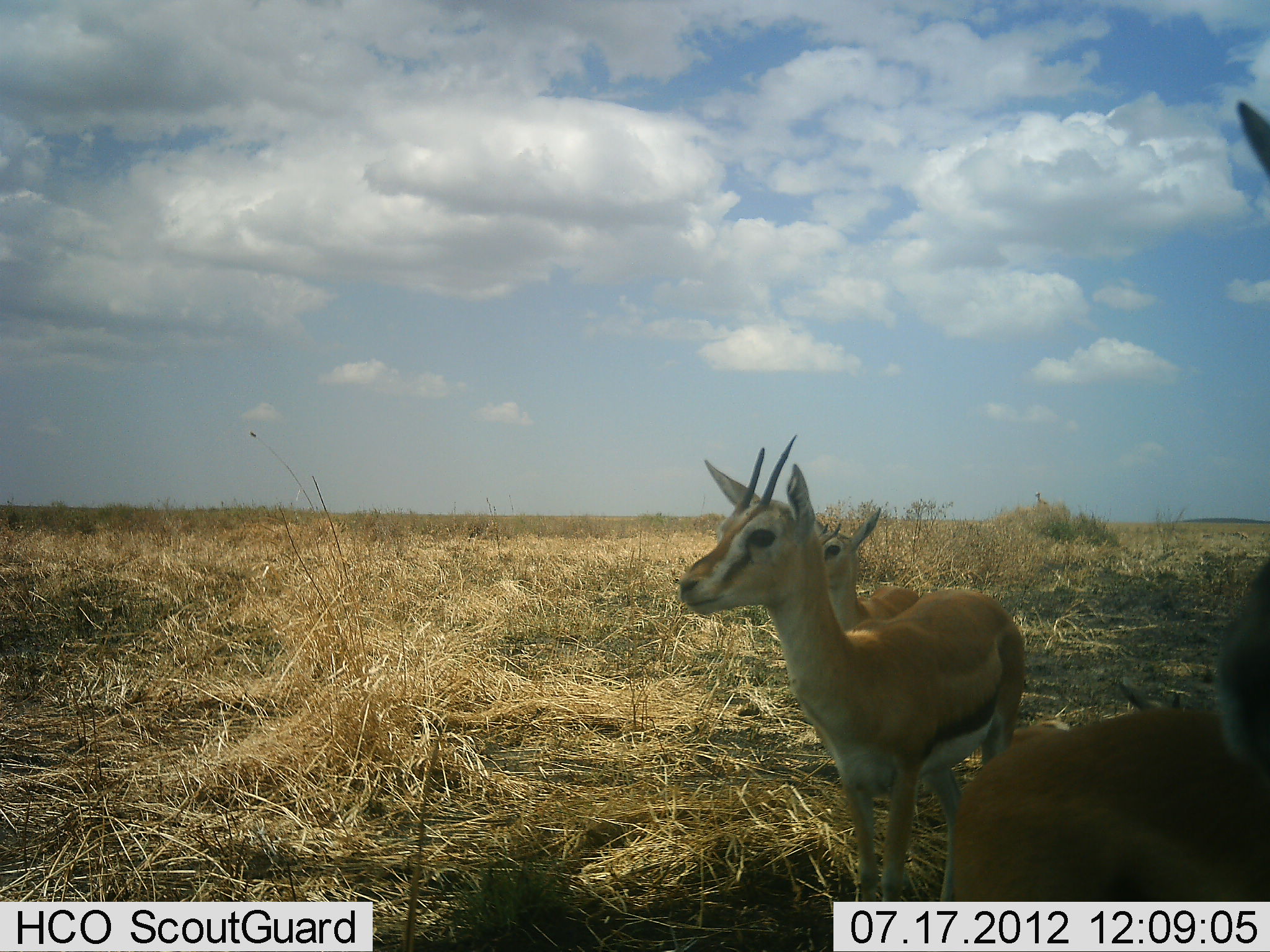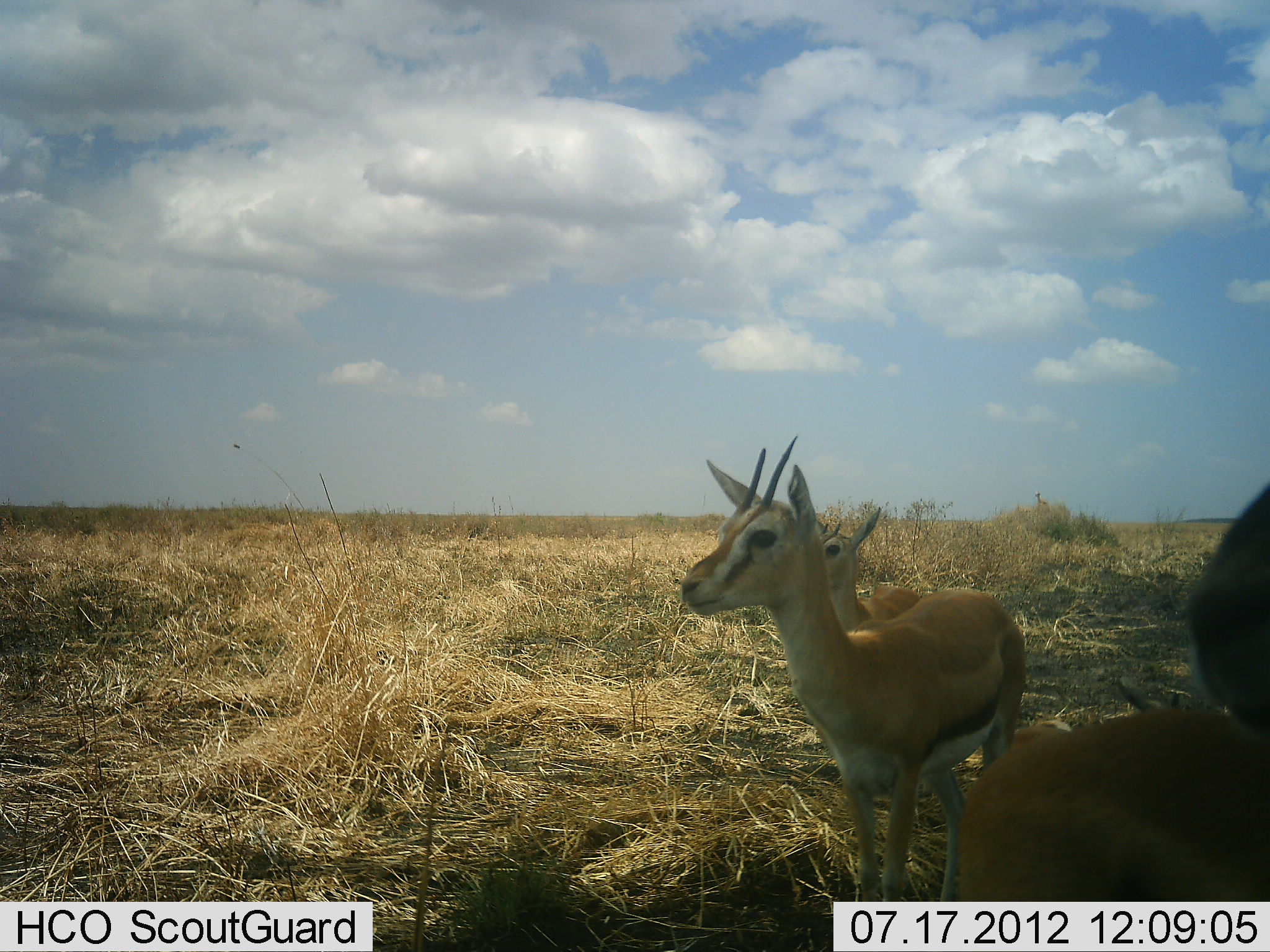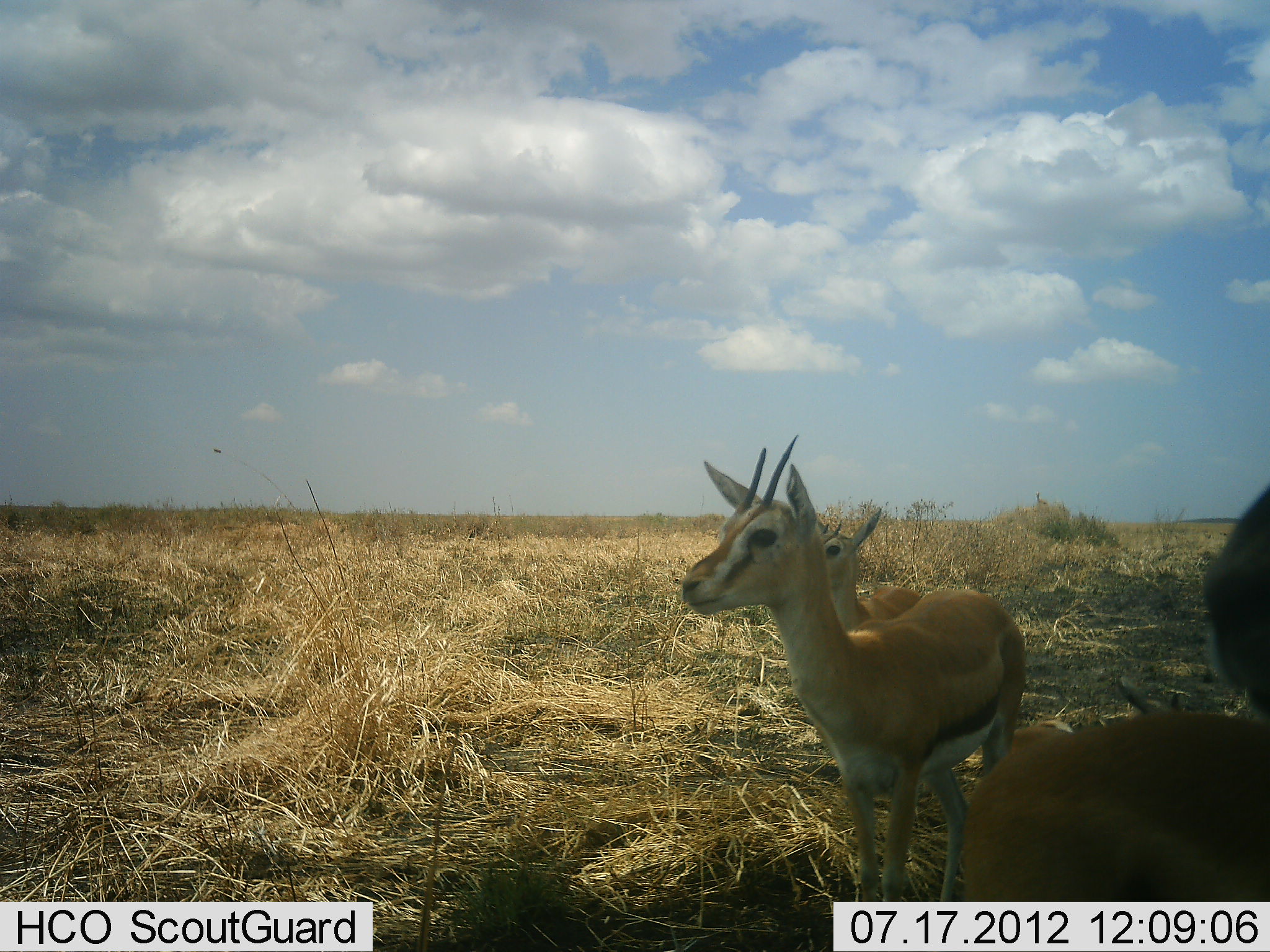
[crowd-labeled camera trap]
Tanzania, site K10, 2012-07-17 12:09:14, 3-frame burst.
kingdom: Animalia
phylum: Chordata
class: Mammalia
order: Artiodactyla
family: Bovidae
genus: Eudorcas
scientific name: Eudorcas thomsonii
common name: thomson's gazelle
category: gazellethomsons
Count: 3.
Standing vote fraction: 100%.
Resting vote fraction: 0%.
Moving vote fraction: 0%.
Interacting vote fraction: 0%.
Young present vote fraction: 20%.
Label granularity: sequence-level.